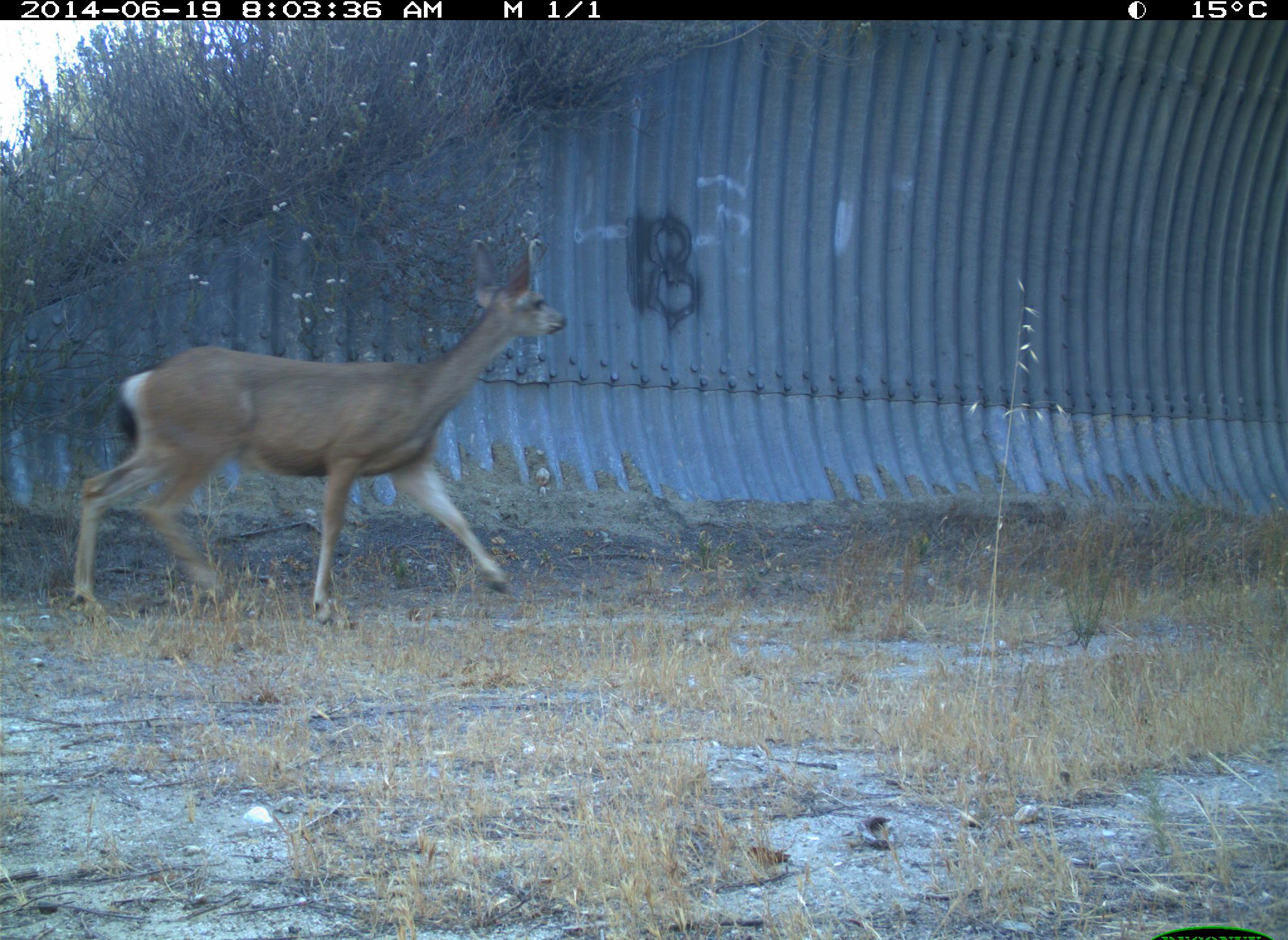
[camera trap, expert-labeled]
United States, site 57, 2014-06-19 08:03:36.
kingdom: Animalia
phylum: Chordata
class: Mammalia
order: Artiodactyla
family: Cervidae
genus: Odocoileus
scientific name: Odocoileus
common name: deer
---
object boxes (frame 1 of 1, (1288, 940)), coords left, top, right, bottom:
deer: 67, 237, 569, 634